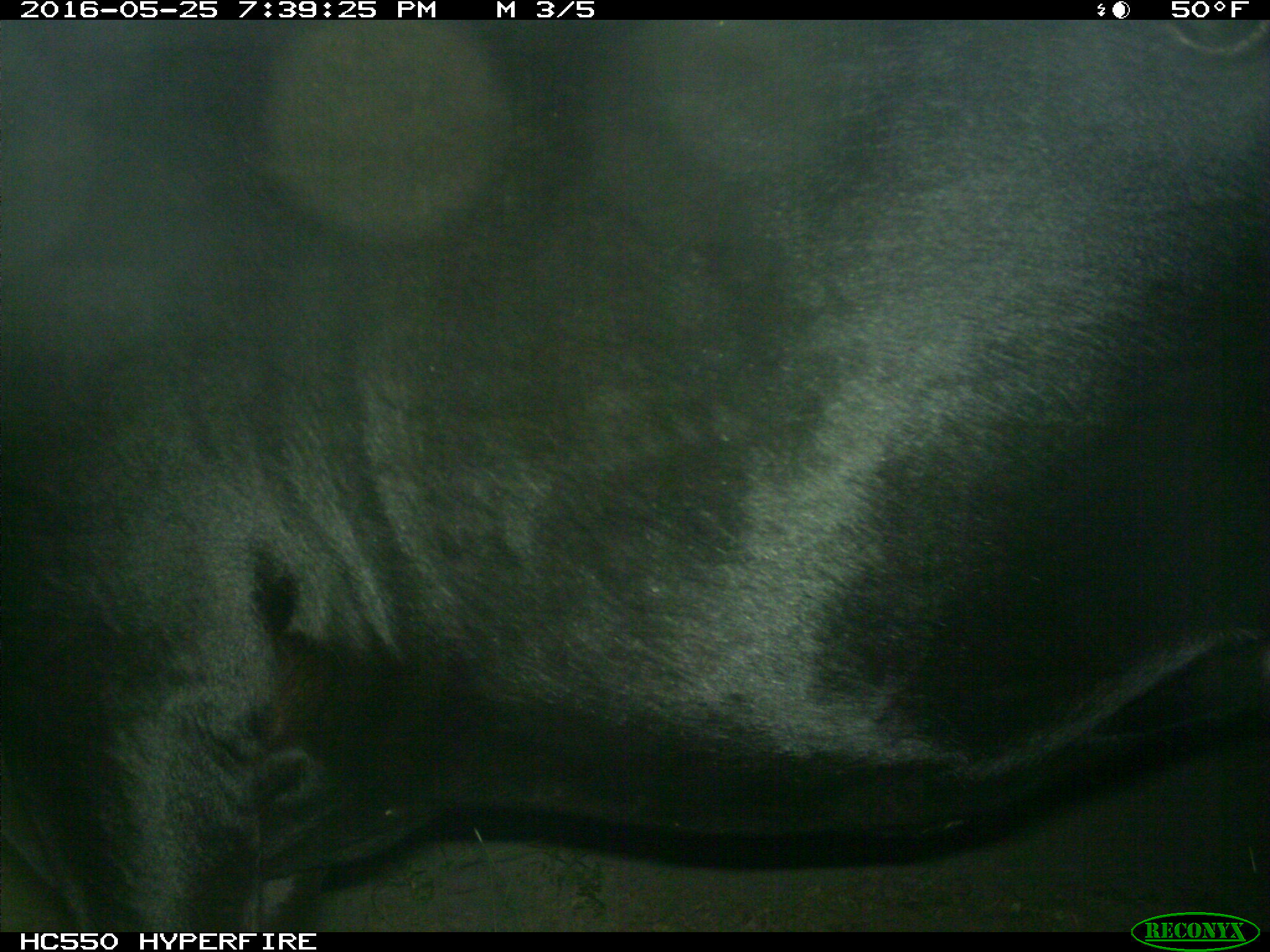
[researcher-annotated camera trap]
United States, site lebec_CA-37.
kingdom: Animalia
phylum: Chordata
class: Mammalia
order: Artiodactyla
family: Bovidae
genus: Bos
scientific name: Bos taurus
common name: domestic cow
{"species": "Bos taurus (domestic cow)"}